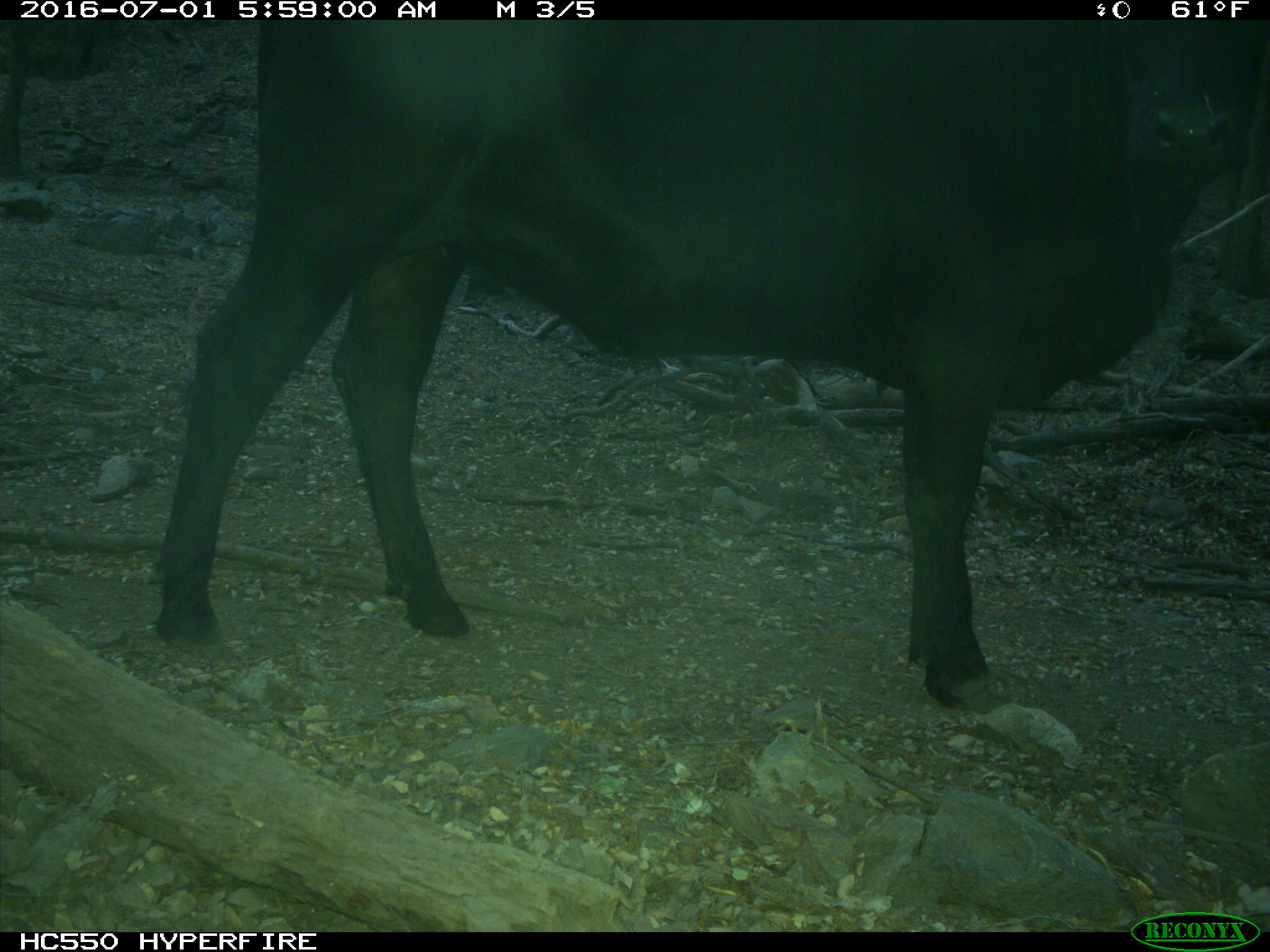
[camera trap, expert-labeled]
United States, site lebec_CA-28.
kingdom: Animalia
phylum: Chordata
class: Mammalia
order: Artiodactyla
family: Bovidae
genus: Bos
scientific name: Bos taurus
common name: domestic cow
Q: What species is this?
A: Bos taurus (domestic cow).